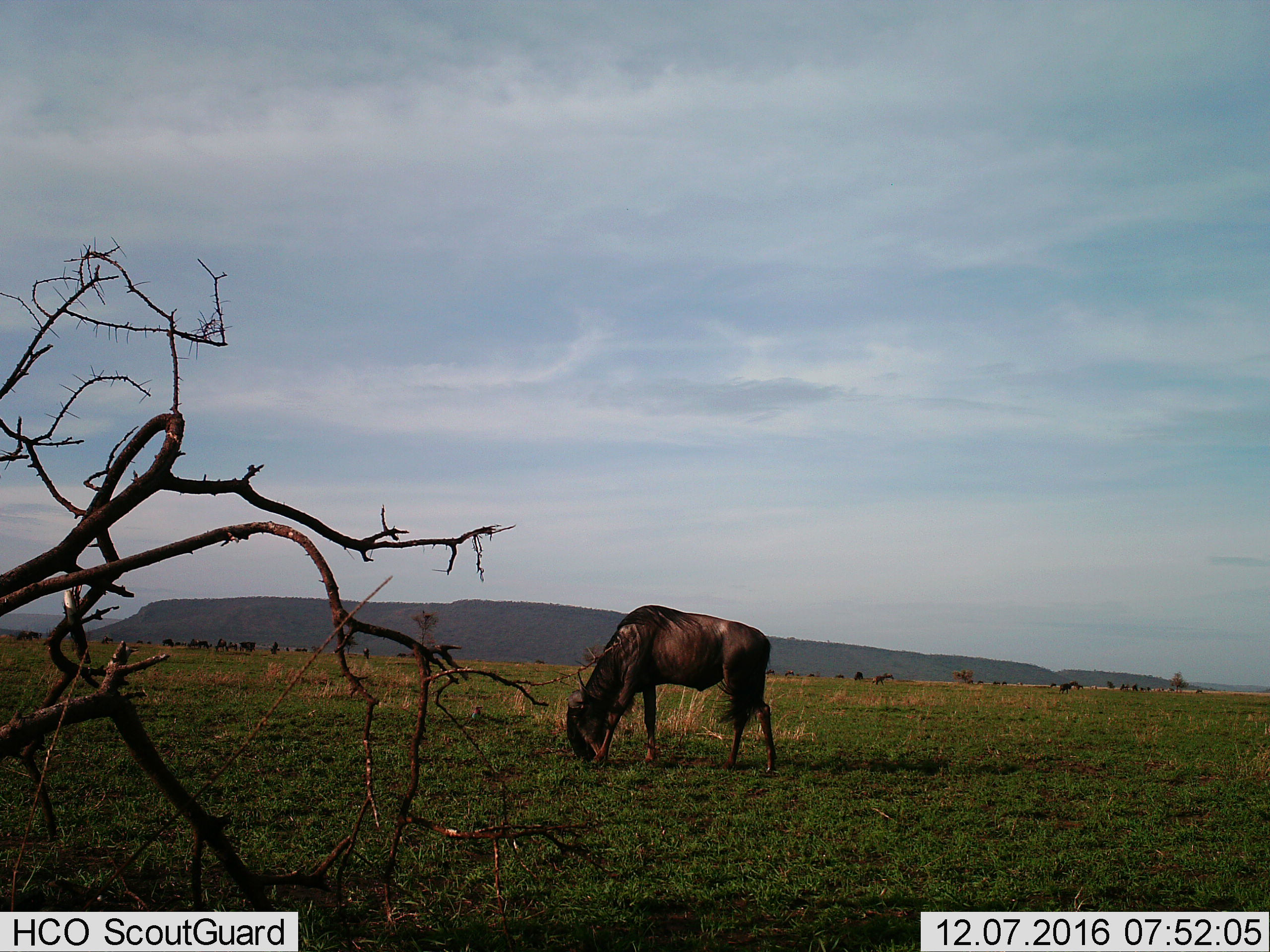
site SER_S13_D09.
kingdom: Animalia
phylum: Chordata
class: Mammalia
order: Artiodactyla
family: Bovidae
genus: Connochaetes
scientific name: Connochaetes taurinus taurinus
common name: blue wildebeest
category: wildebeestblue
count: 11-50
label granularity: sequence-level